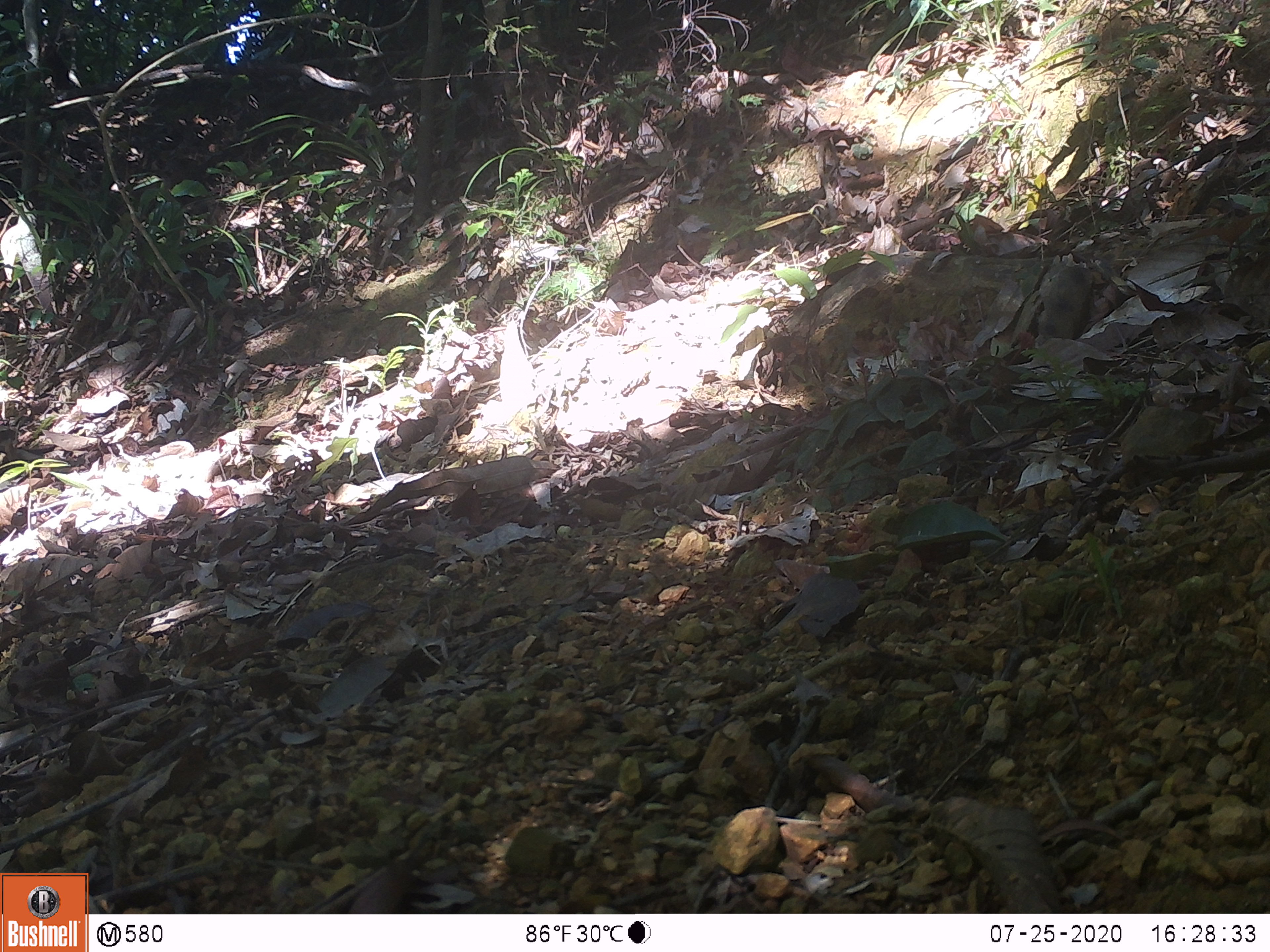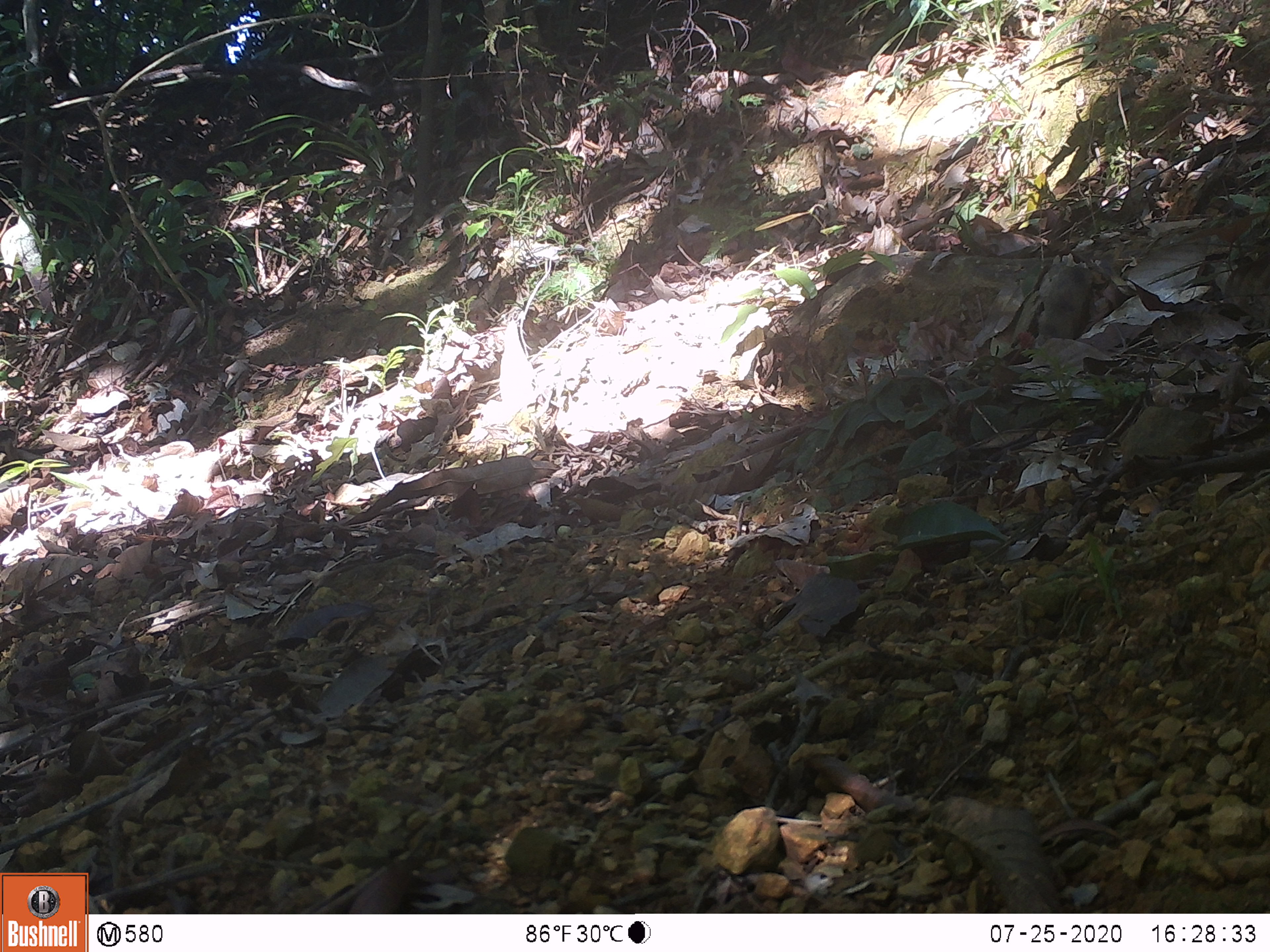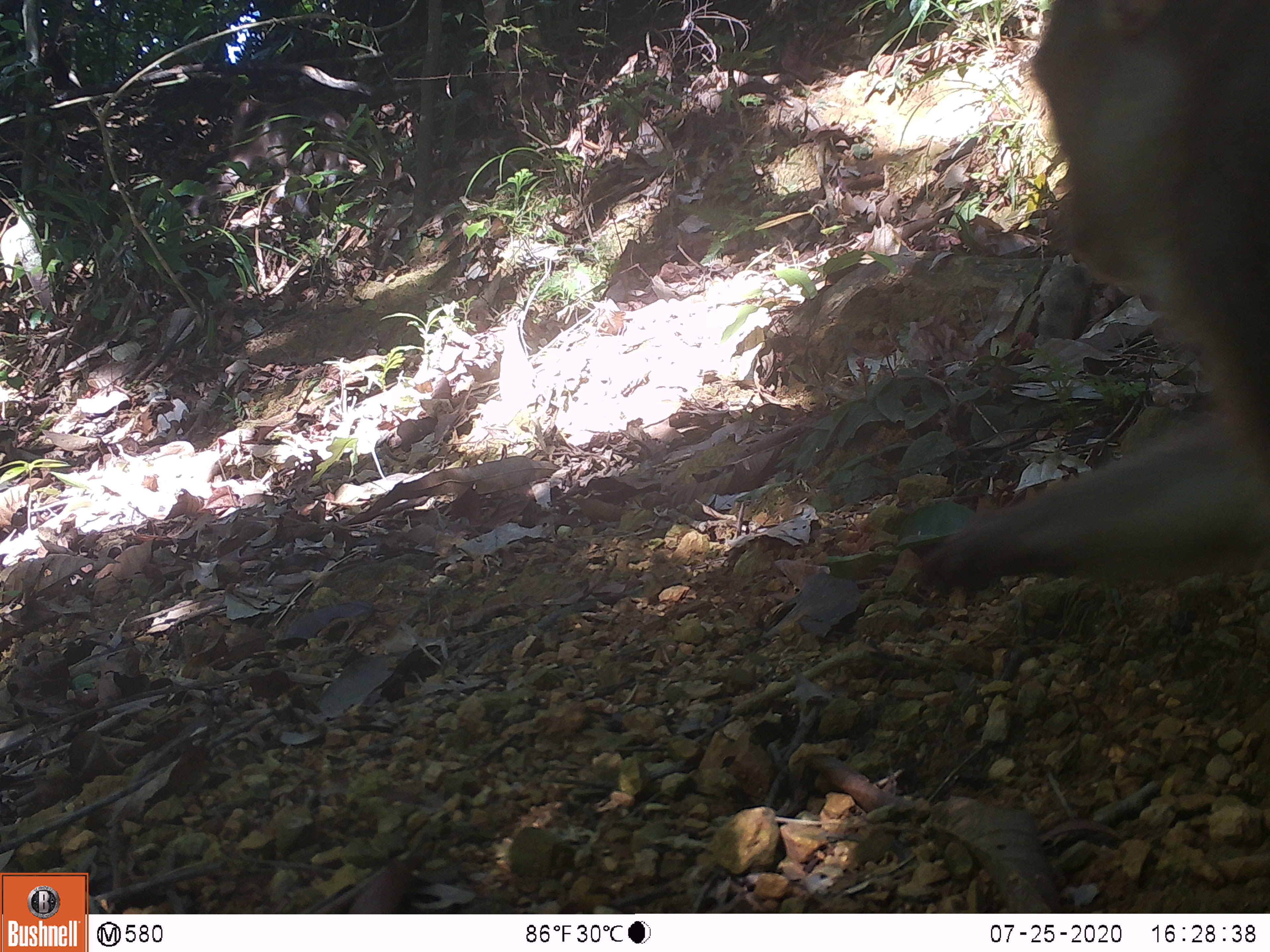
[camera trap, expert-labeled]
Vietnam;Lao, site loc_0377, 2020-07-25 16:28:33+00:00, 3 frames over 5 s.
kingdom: Animalia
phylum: Chordata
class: Mammalia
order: Primates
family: Cercopithecidae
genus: Macaca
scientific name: Macaca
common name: macaques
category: assam or rhesus macaque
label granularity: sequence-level